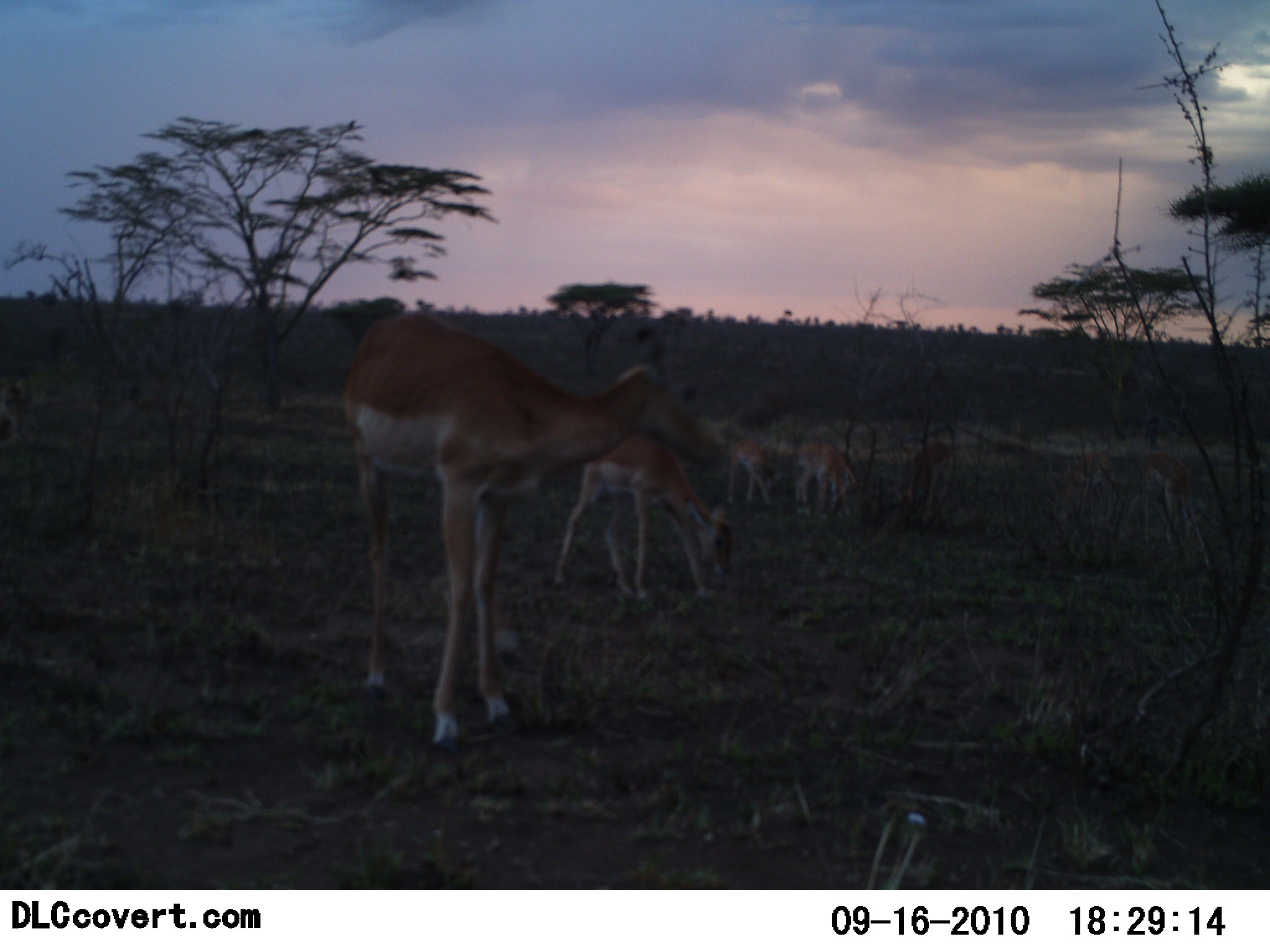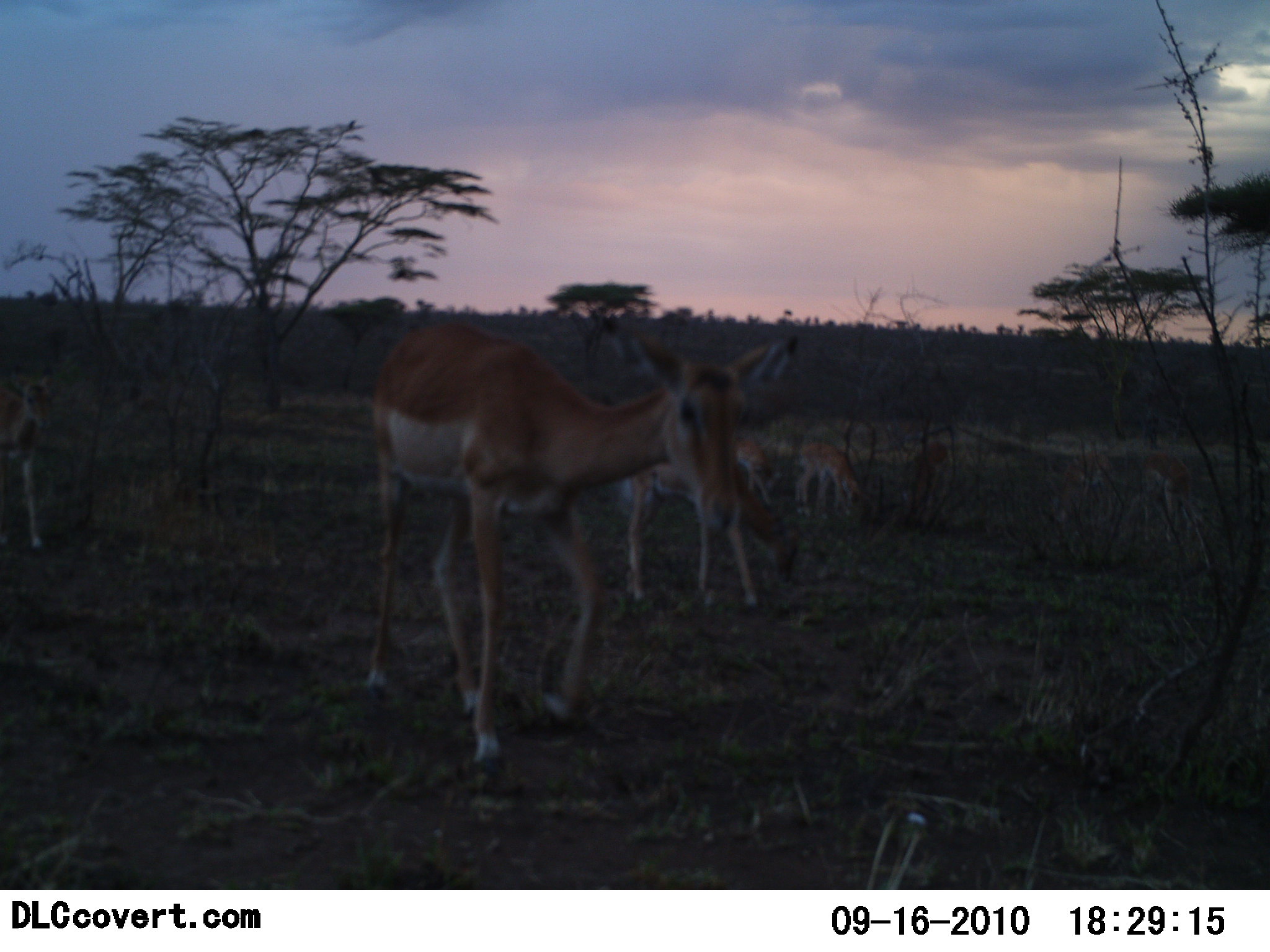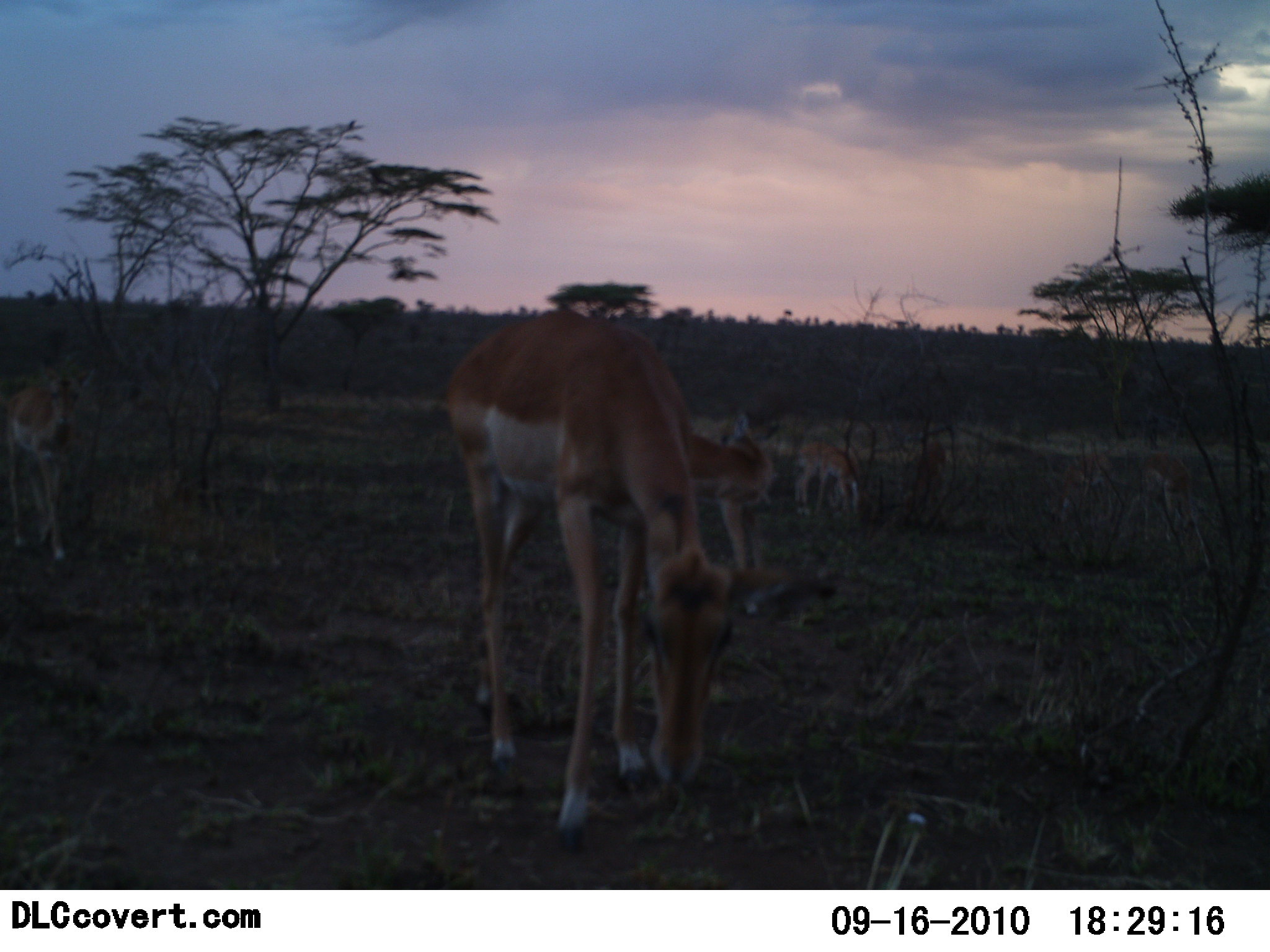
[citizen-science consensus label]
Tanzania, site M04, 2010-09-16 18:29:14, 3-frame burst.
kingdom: Animalia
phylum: Chordata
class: Mammalia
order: Artiodactyla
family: Bovidae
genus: Nanger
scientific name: Nanger granti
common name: grant's gazelle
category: gazellegrants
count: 5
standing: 54%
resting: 0%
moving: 38%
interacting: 0%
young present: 31%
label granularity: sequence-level